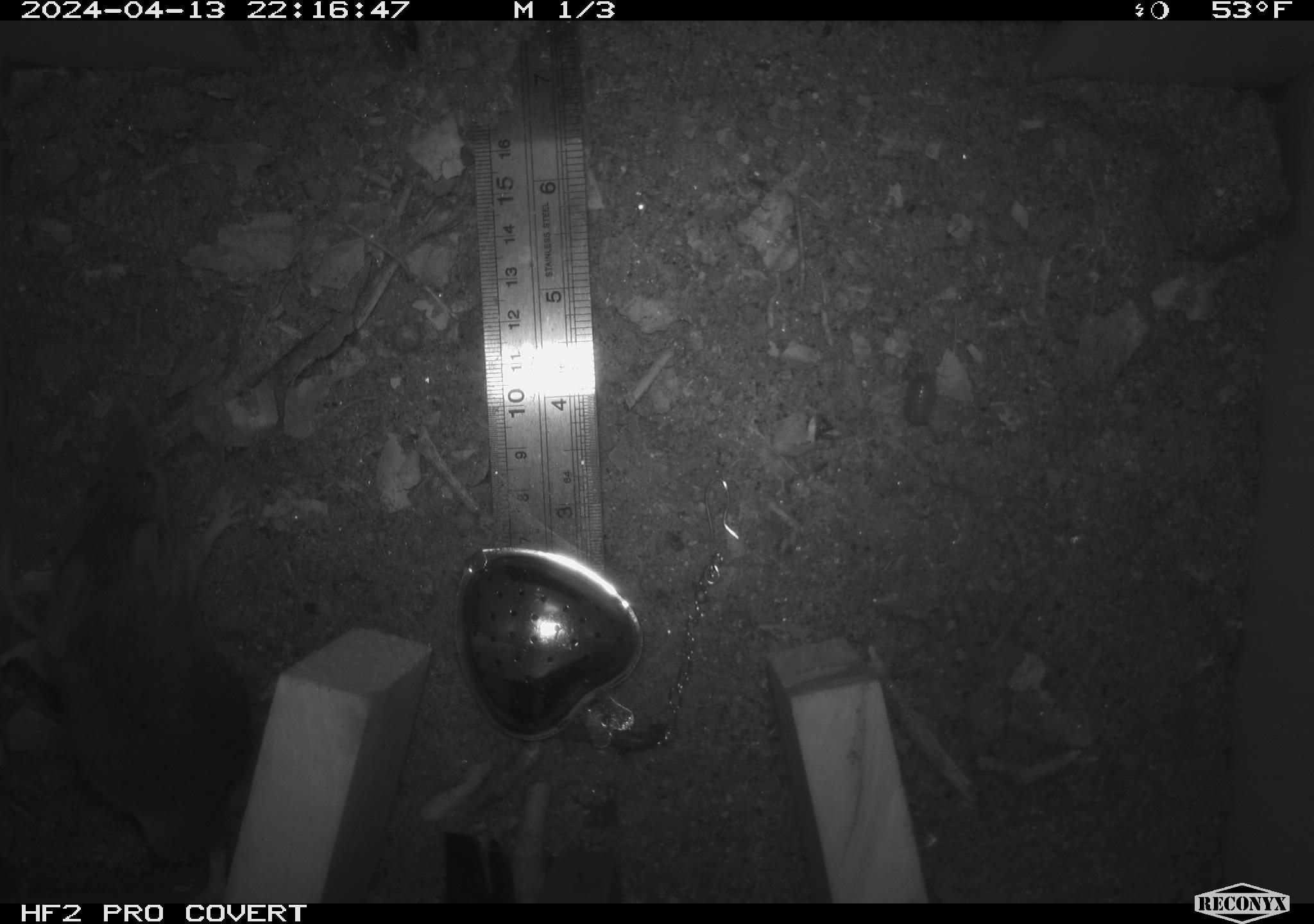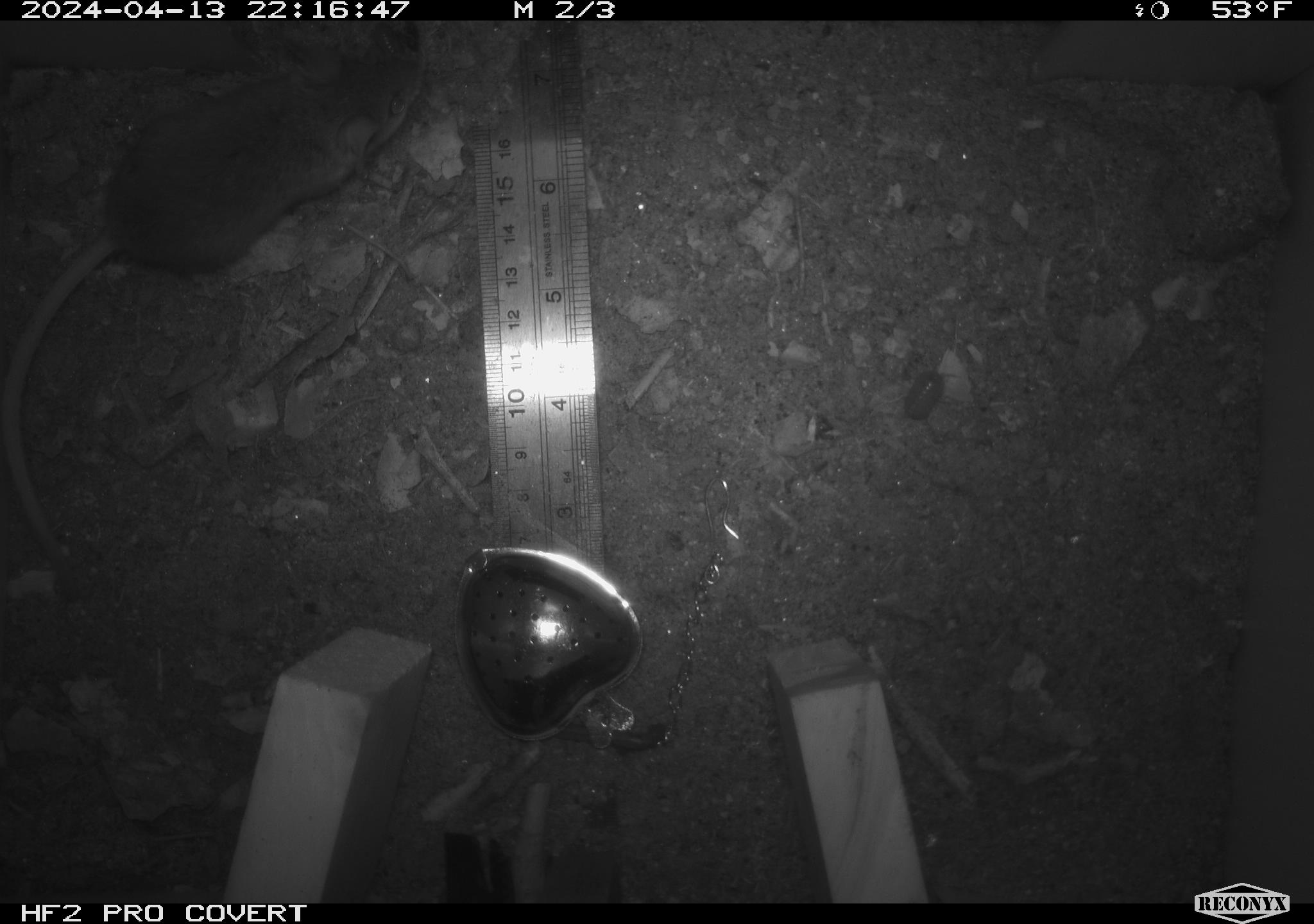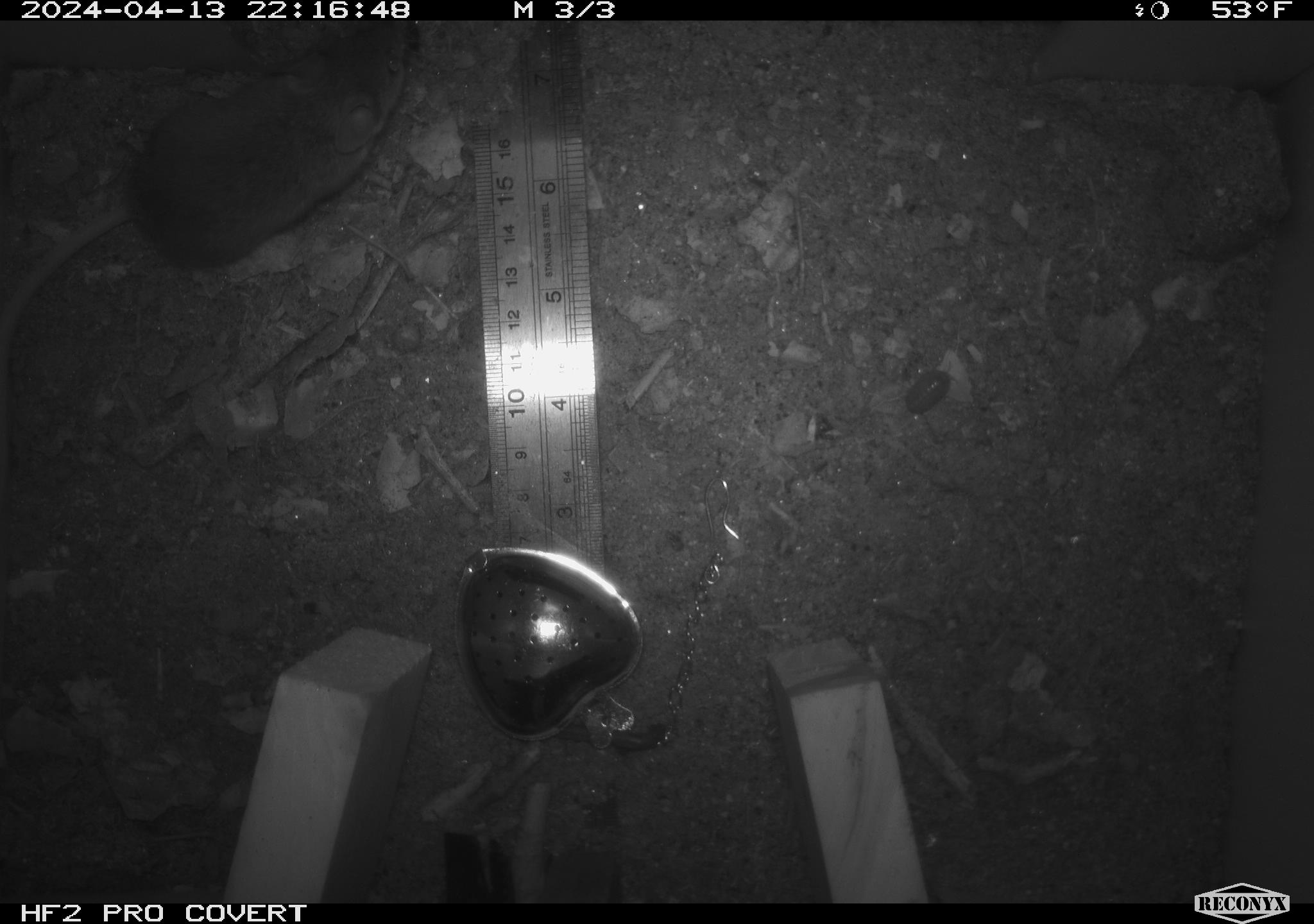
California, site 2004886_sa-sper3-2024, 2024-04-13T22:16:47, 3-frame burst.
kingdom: Animalia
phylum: Chordata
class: Mammalia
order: Rodentia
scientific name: Rodentia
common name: mouse species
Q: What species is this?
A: Mouse species (Rodentia).